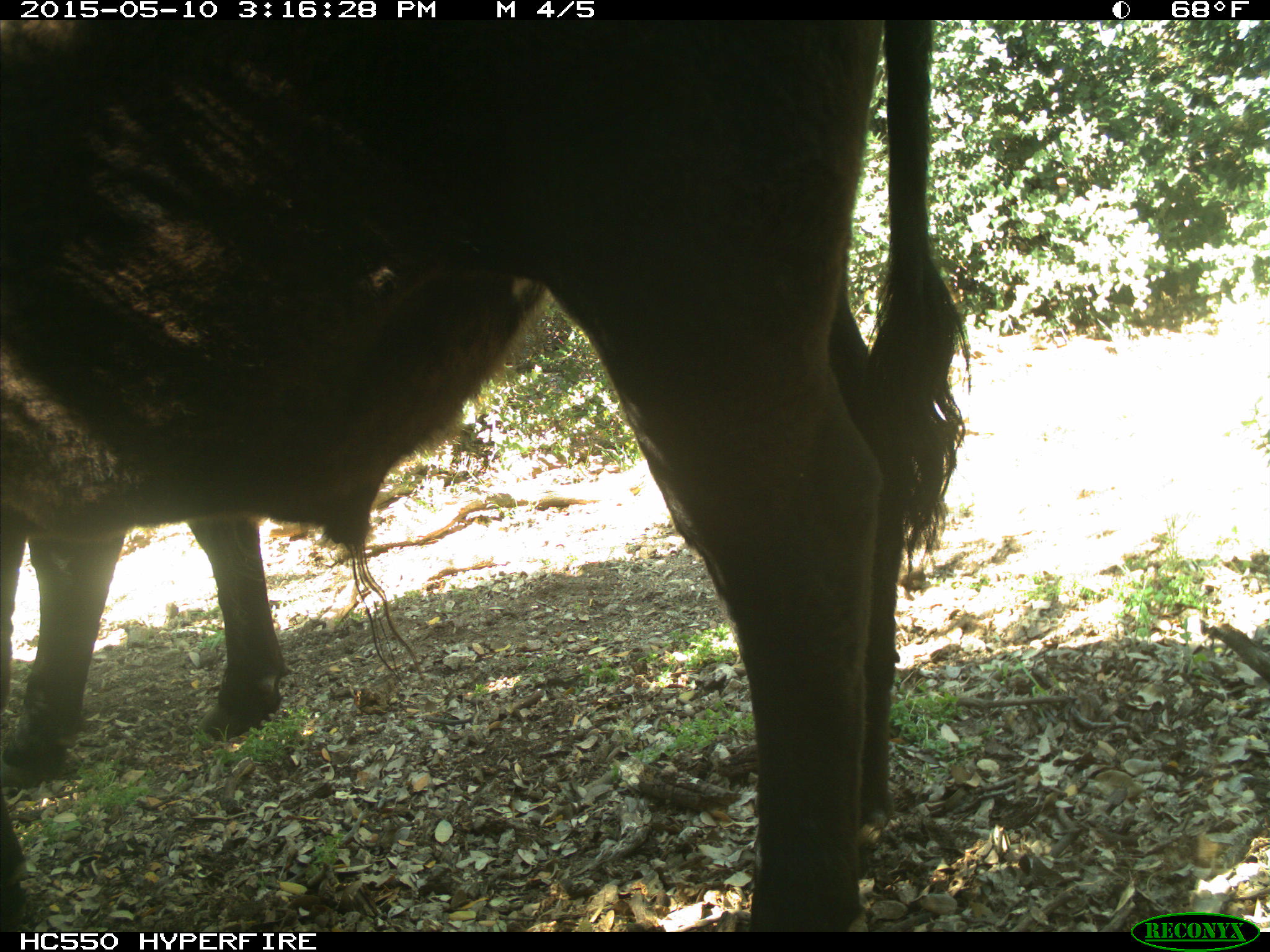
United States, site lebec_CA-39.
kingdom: Animalia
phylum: Chordata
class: Mammalia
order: Artiodactyla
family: Bovidae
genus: Bos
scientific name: Bos taurus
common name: domestic cow